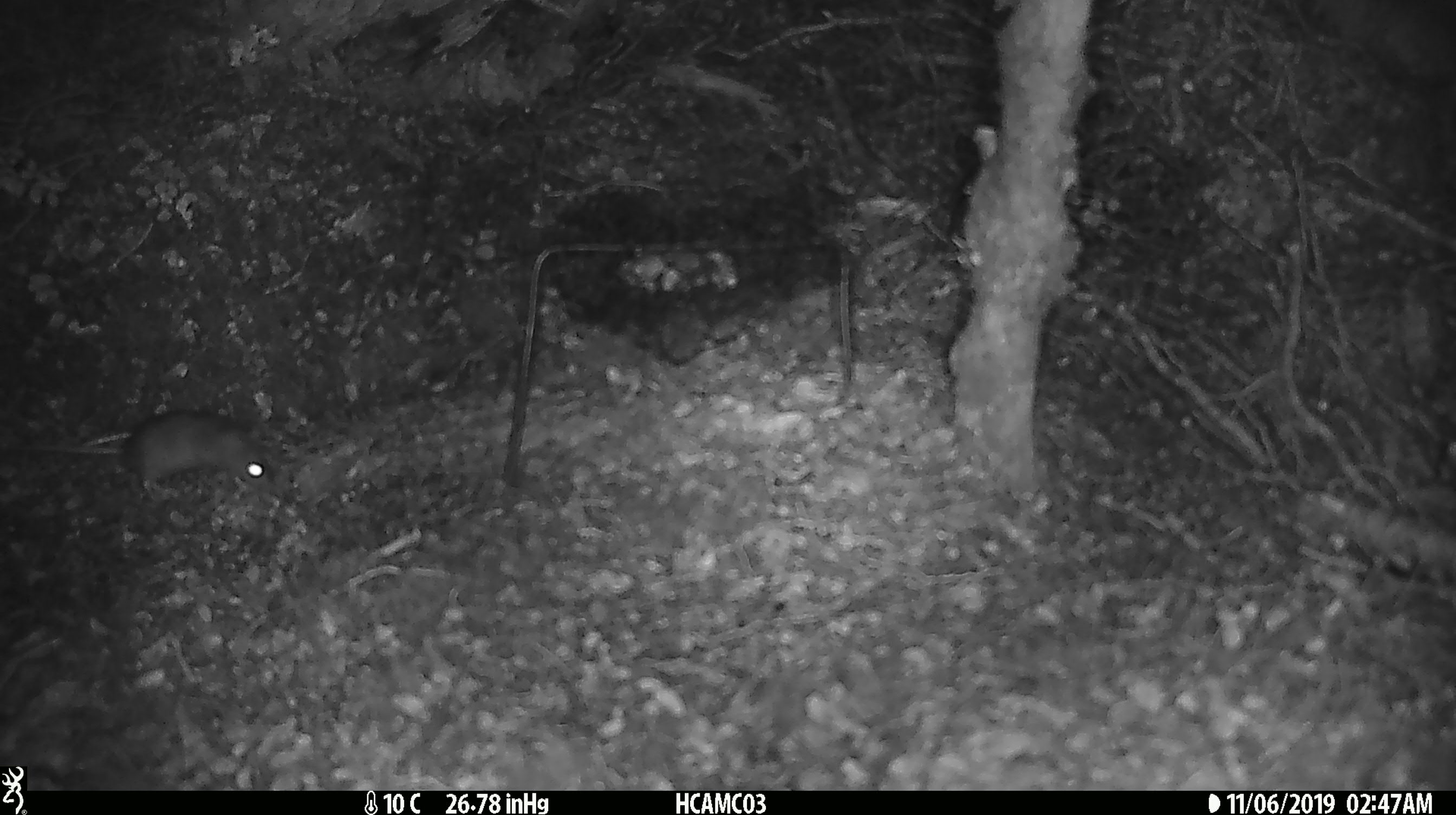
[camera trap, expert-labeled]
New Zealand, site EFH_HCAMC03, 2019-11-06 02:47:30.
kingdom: Animalia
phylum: Chordata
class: Mammalia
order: Rodentia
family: Muridae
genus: Mus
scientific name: Mus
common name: mouse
Mouse (Mus).